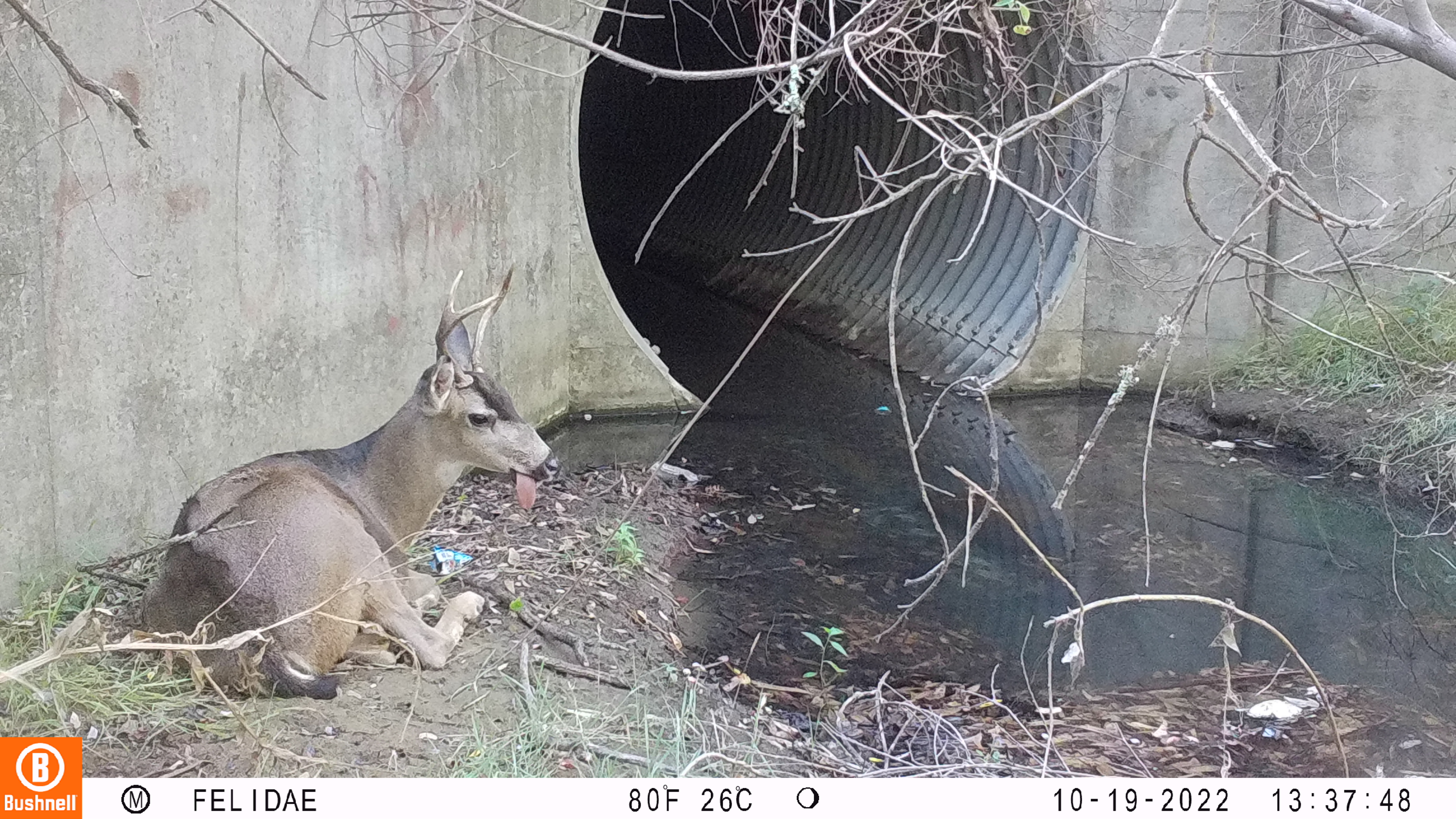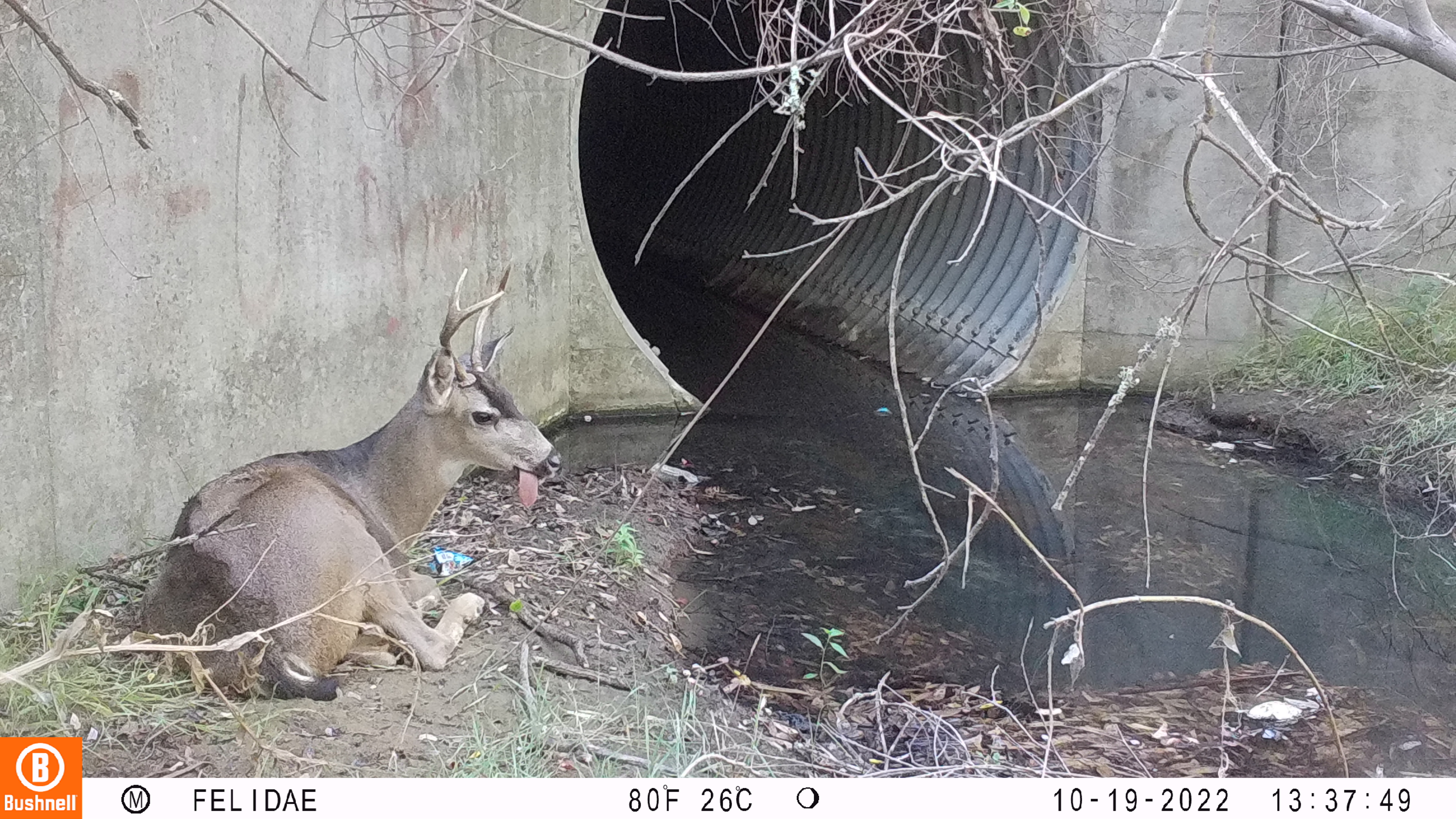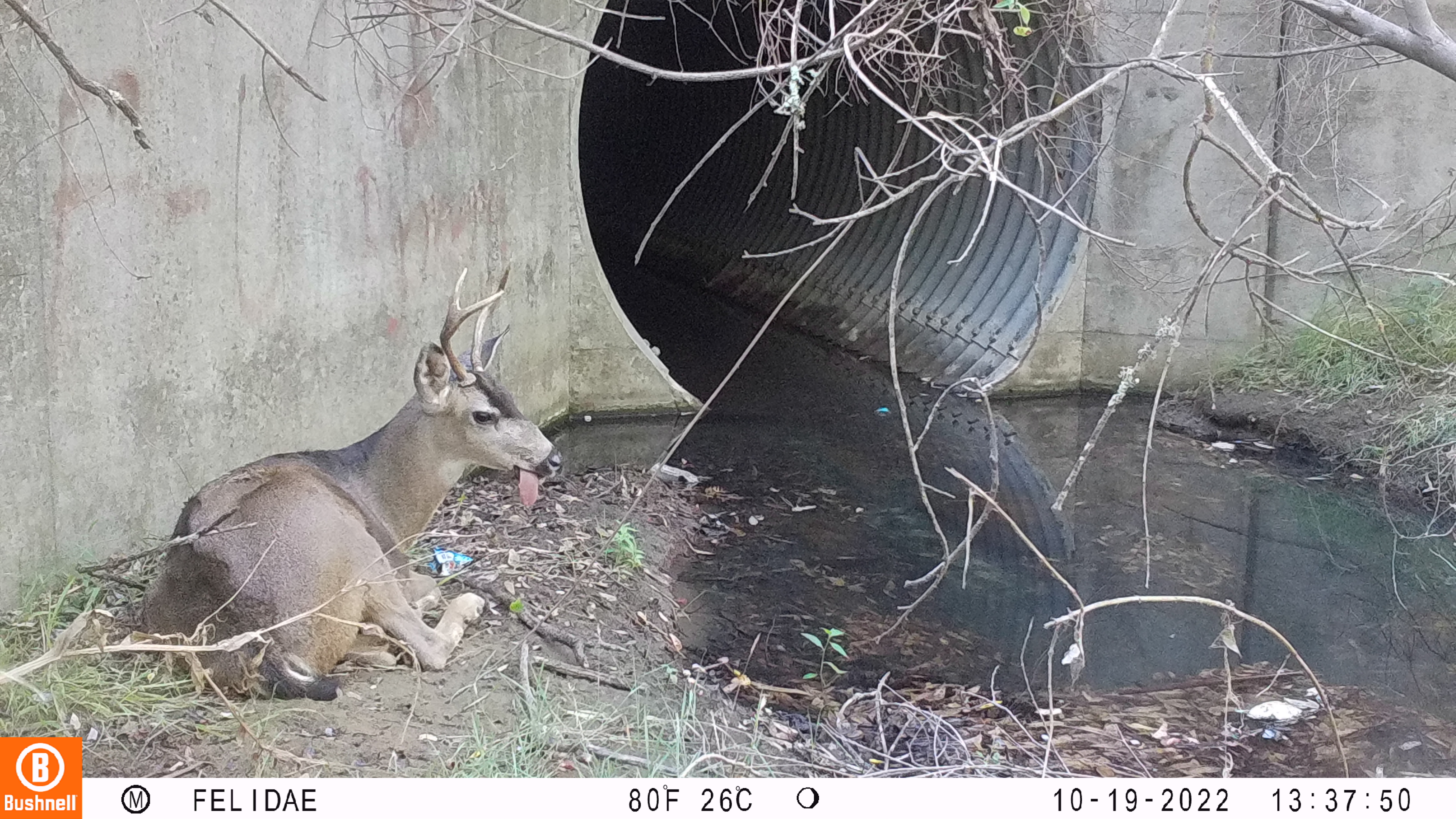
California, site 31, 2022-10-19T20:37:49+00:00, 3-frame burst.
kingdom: Animalia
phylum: Chordata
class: Mammalia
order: Artiodactyla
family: Cervidae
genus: Odocoileus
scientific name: Odocoileus hemionus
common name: mule deer